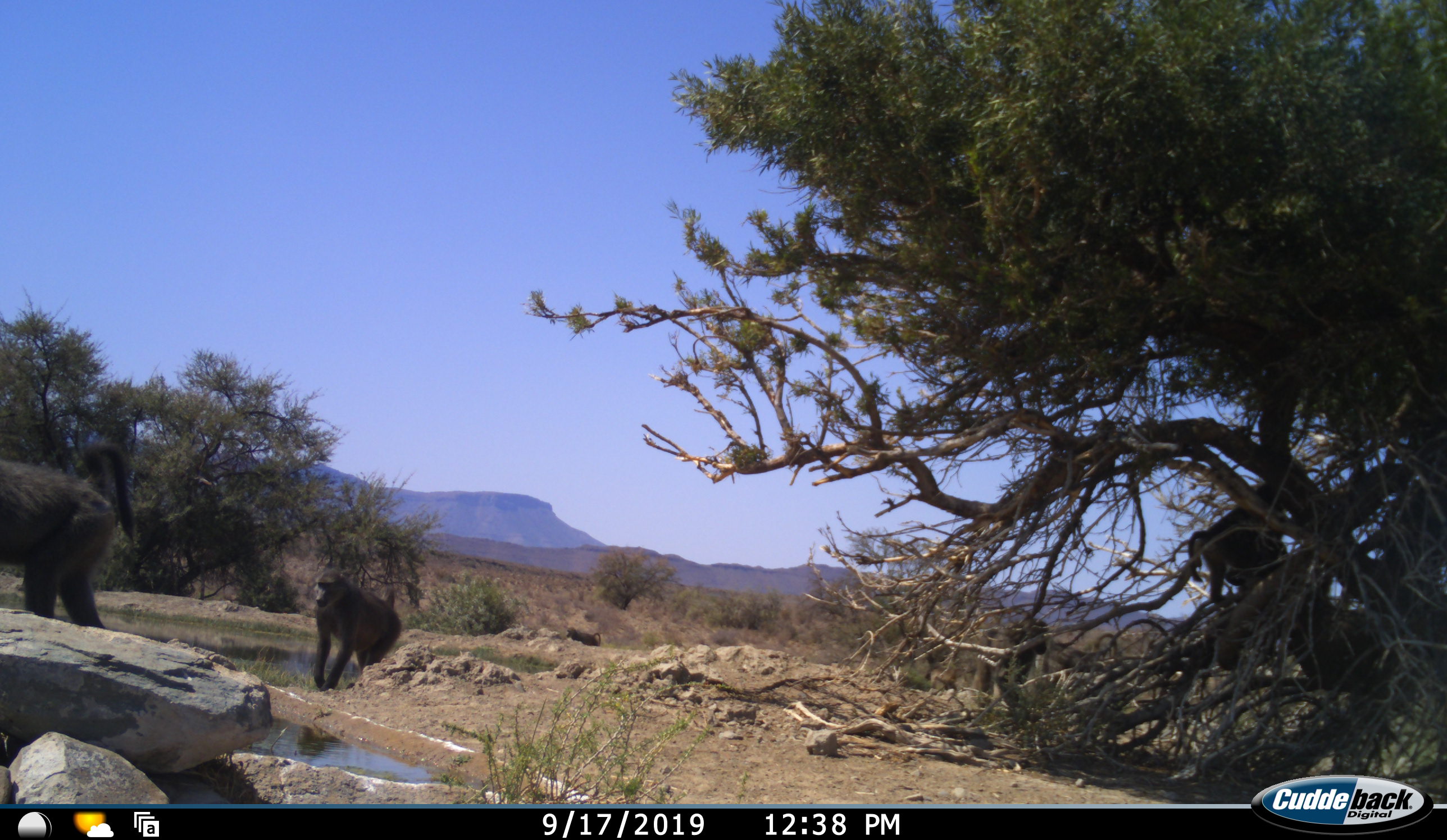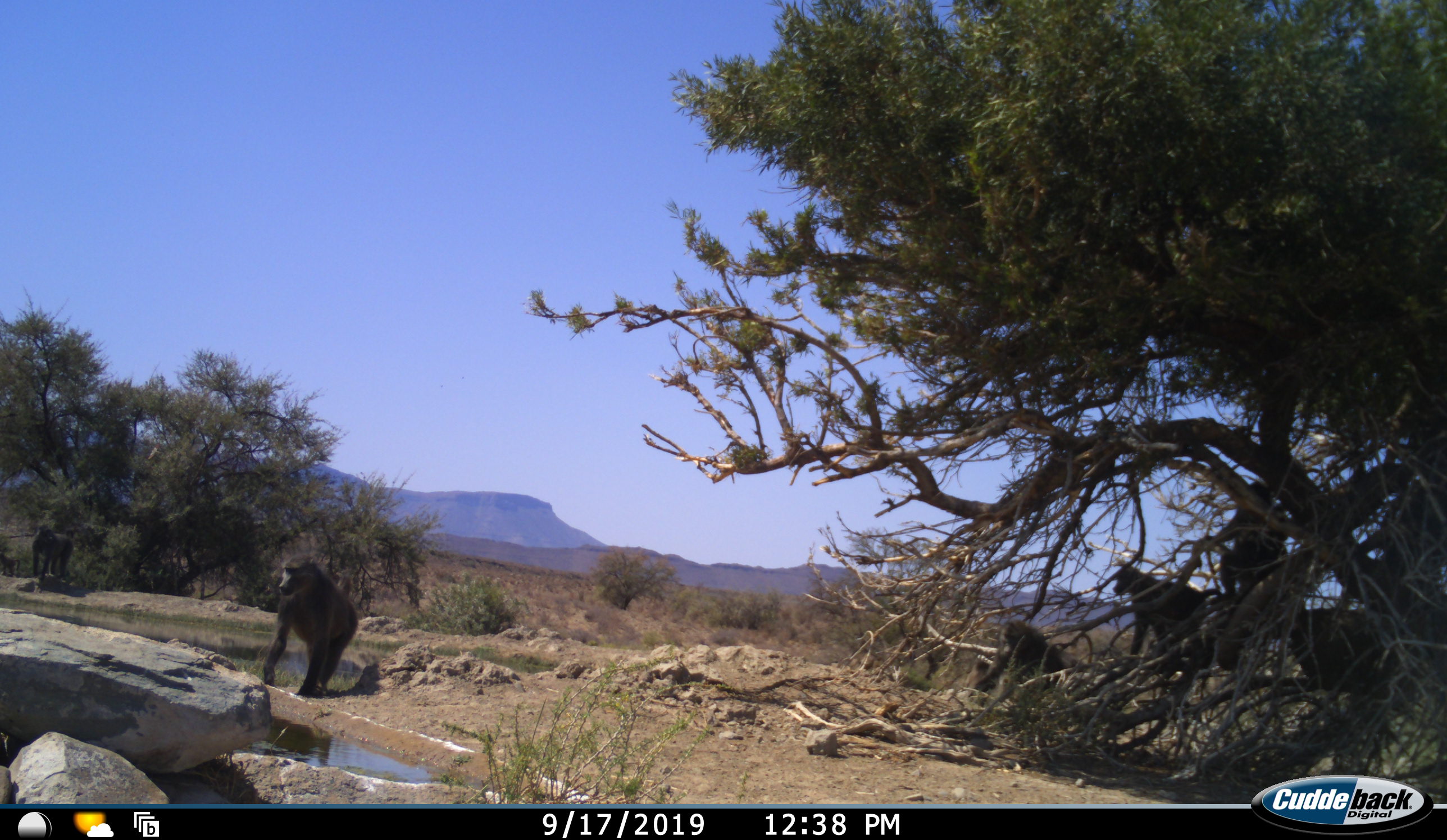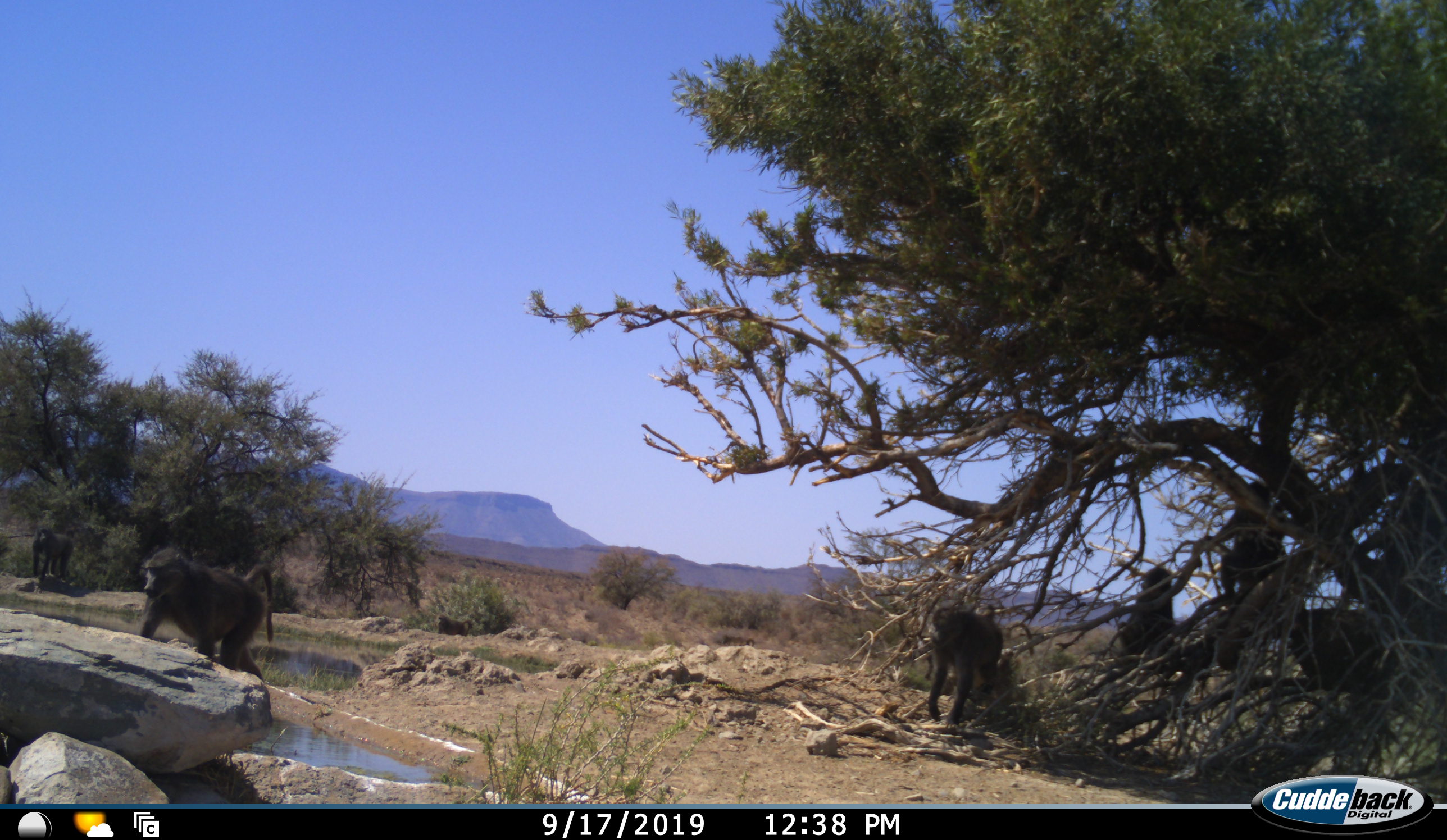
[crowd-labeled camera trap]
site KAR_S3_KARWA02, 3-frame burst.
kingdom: Animalia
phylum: Chordata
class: Mammalia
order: Primates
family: Cercopithecidae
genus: Papio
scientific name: Papio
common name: baboon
Baboon (Papio), count 6. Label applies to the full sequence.